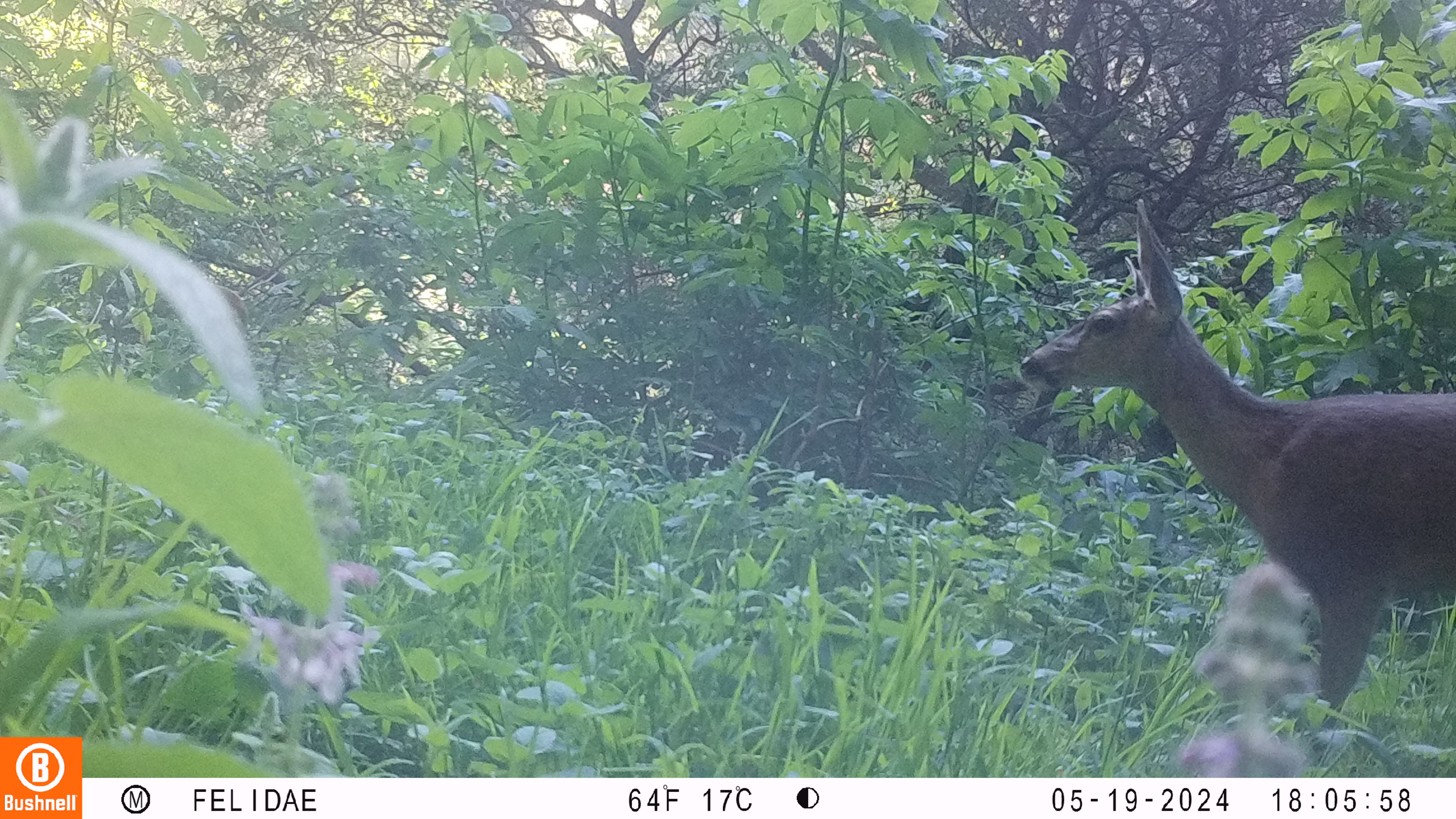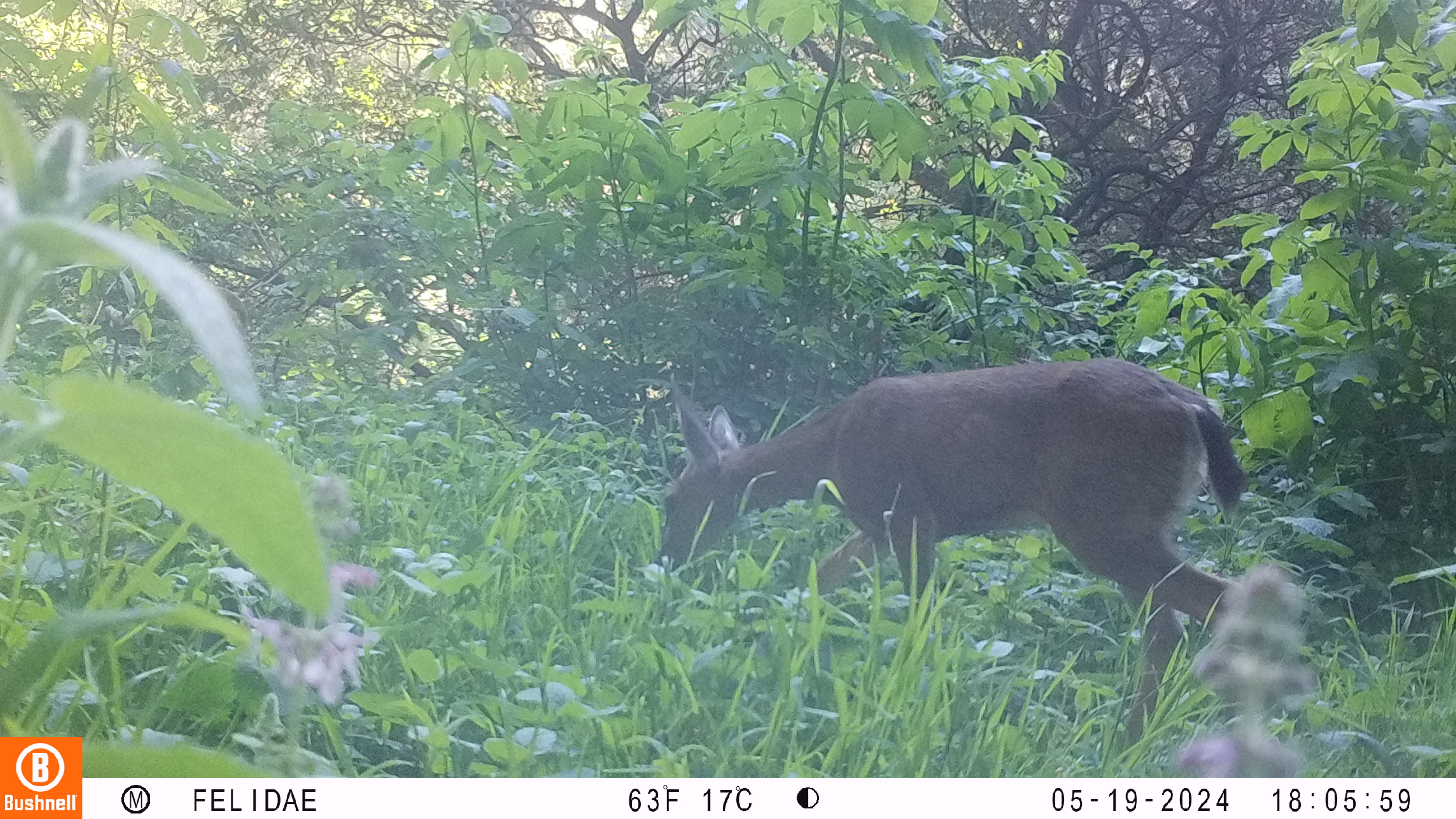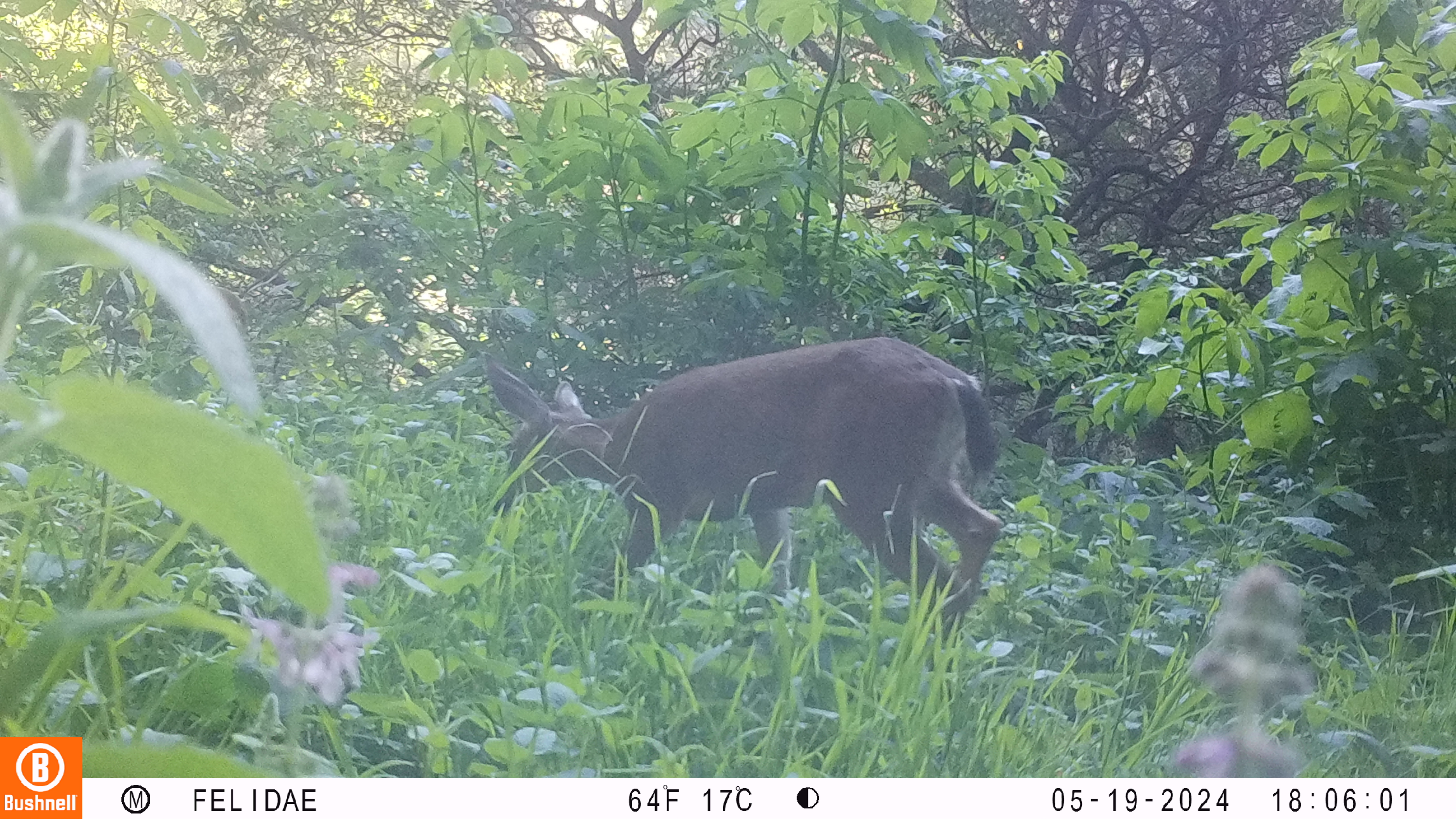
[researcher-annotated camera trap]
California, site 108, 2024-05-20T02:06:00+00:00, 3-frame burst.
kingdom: Animalia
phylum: Chordata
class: Mammalia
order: Artiodactyla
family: Cervidae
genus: Odocoileus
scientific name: Odocoileus hemionus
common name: mule deer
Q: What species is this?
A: Mule deer (Odocoileus hemionus).